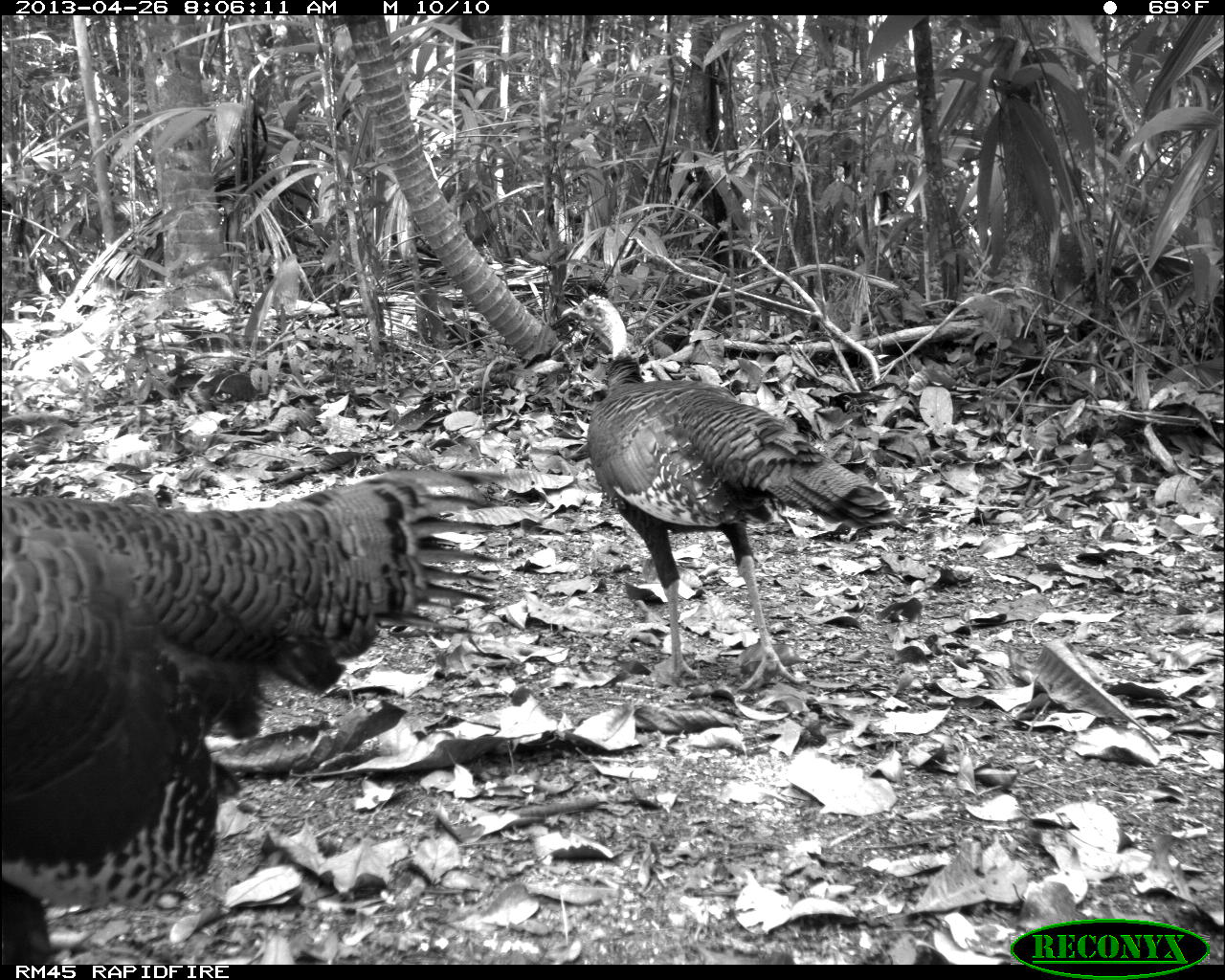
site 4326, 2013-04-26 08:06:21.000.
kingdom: Animalia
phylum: Chordata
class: Aves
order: Galliformes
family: Phasianidae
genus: Meleagris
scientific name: Meleagris ocellata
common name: ocellated turkey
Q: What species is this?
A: Meleagris ocellata (ocellated turkey).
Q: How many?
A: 4.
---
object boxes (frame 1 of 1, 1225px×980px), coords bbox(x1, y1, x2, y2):
meleagris ocellata: bbox(0, 463, 524, 964); bbox(557, 276, 899, 690)